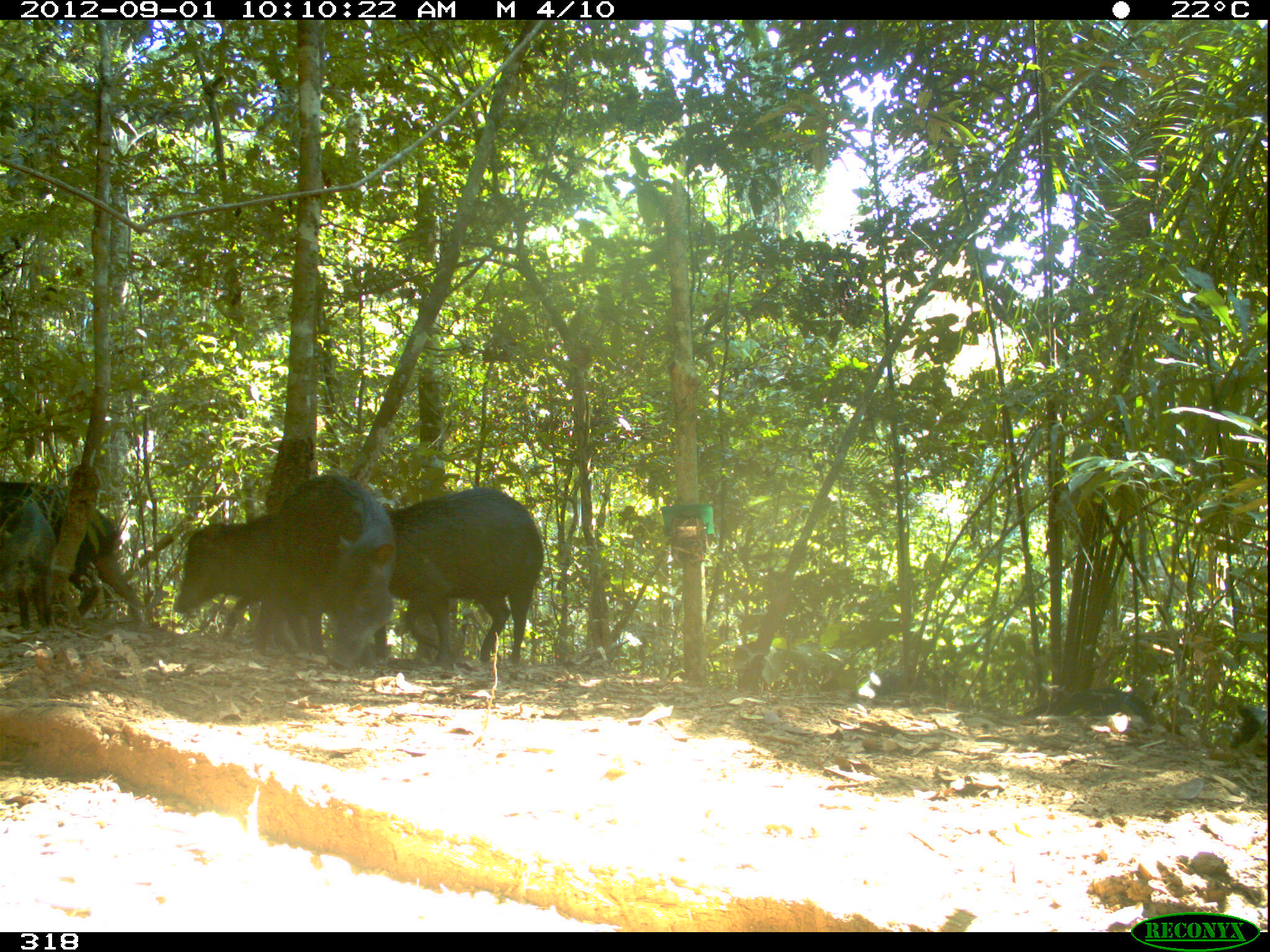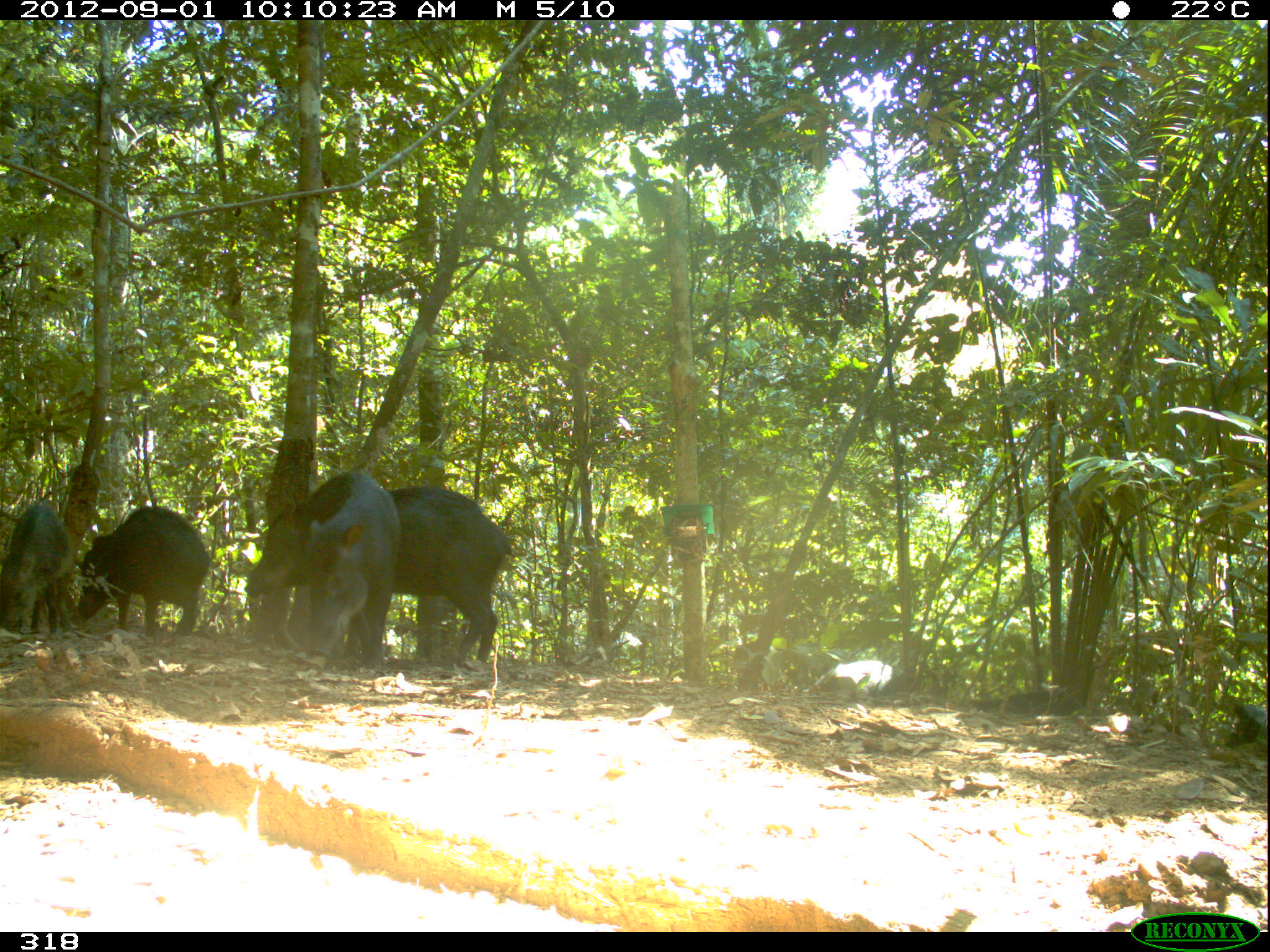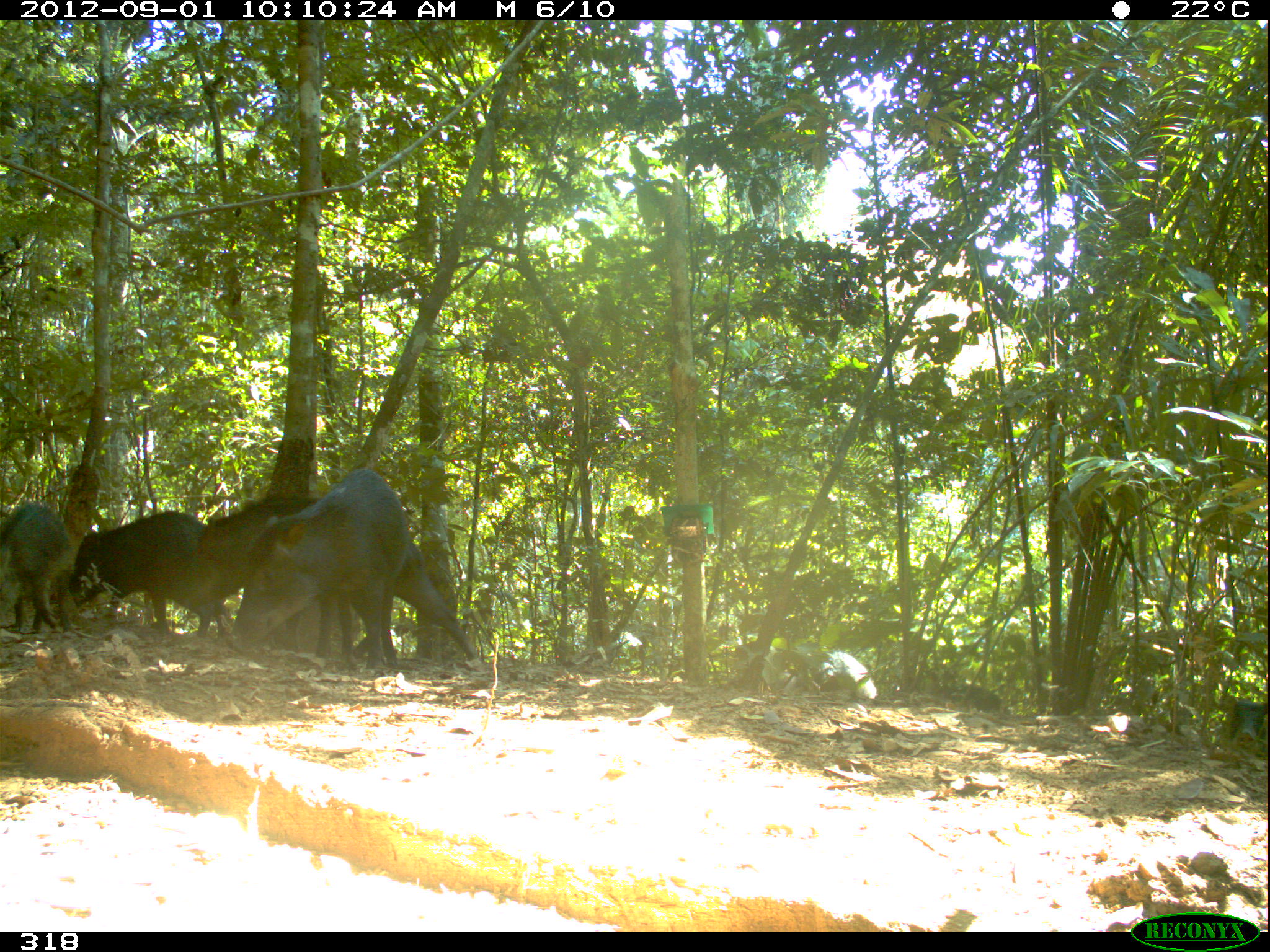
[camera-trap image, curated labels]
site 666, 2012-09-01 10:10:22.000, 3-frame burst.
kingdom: Animalia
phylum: Chordata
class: Mammalia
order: Artiodactyla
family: Tayassuidae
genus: Tayassu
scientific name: Tayassu pecari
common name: white-lipped peccary